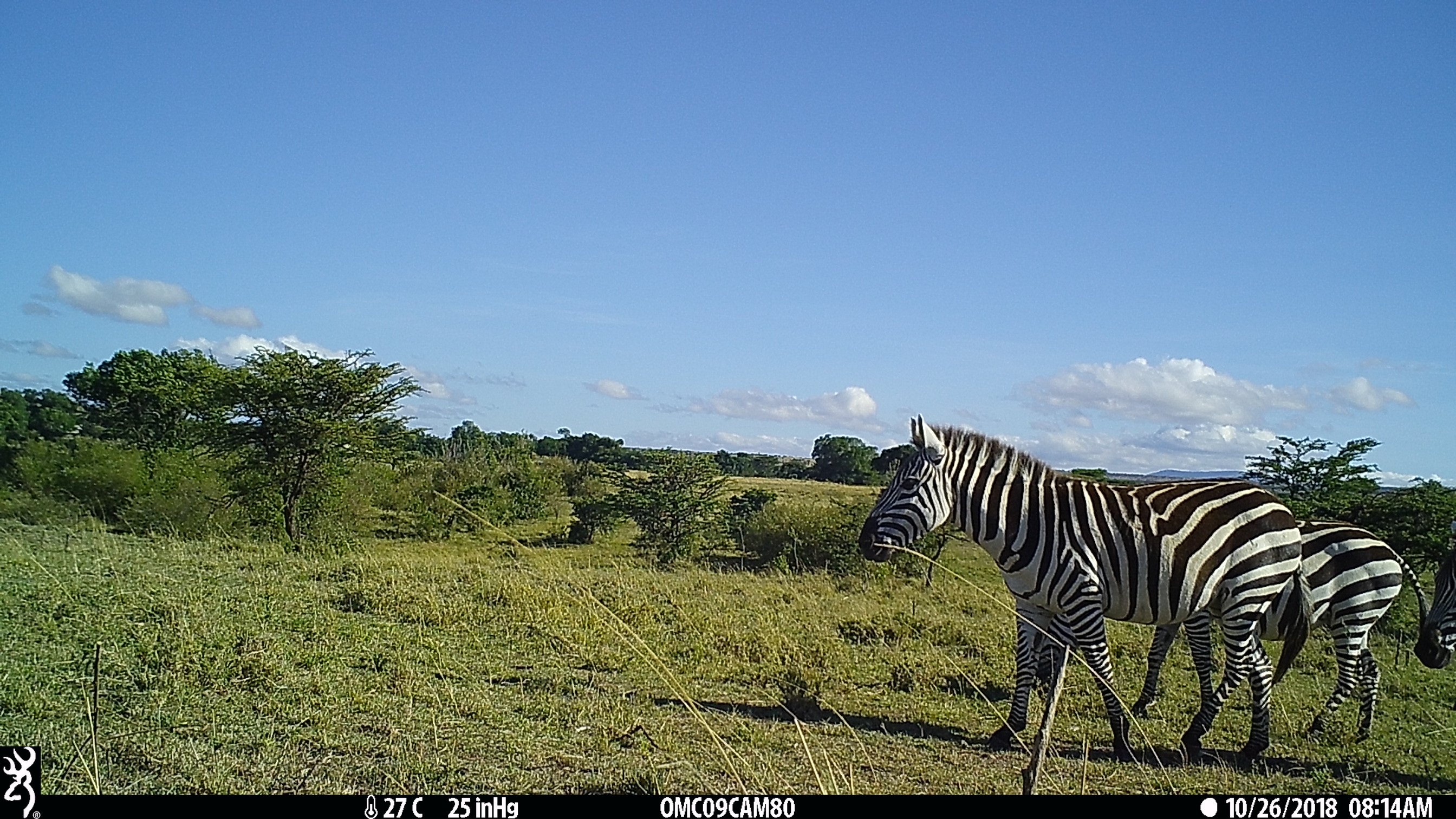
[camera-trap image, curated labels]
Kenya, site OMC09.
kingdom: Animalia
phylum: Chordata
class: Mammalia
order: Perissodactyla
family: Equidae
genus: Equus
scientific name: Equus quagga burchellii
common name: burchell's zebra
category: zebra